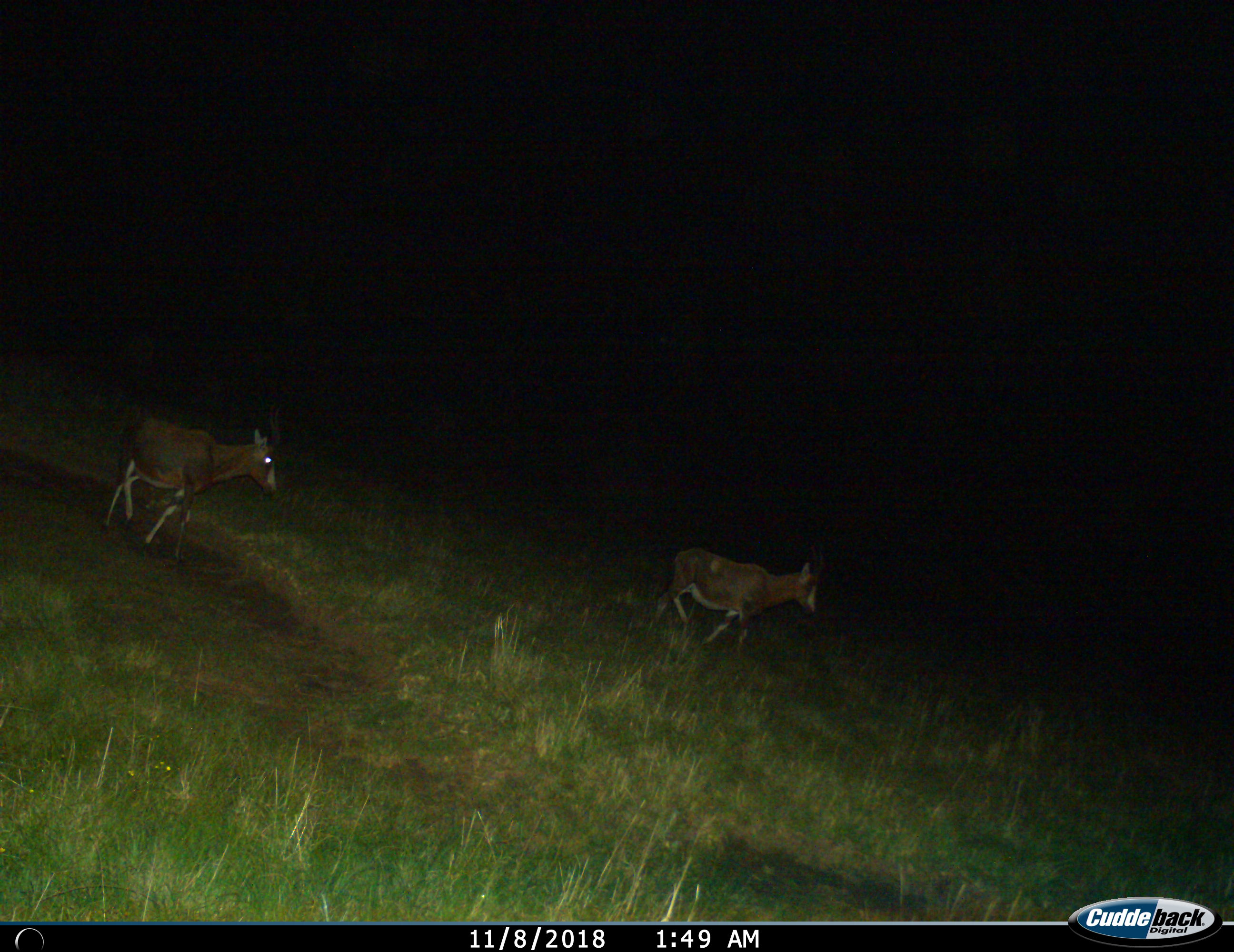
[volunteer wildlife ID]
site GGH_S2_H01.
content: unidentified animal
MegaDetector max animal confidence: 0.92